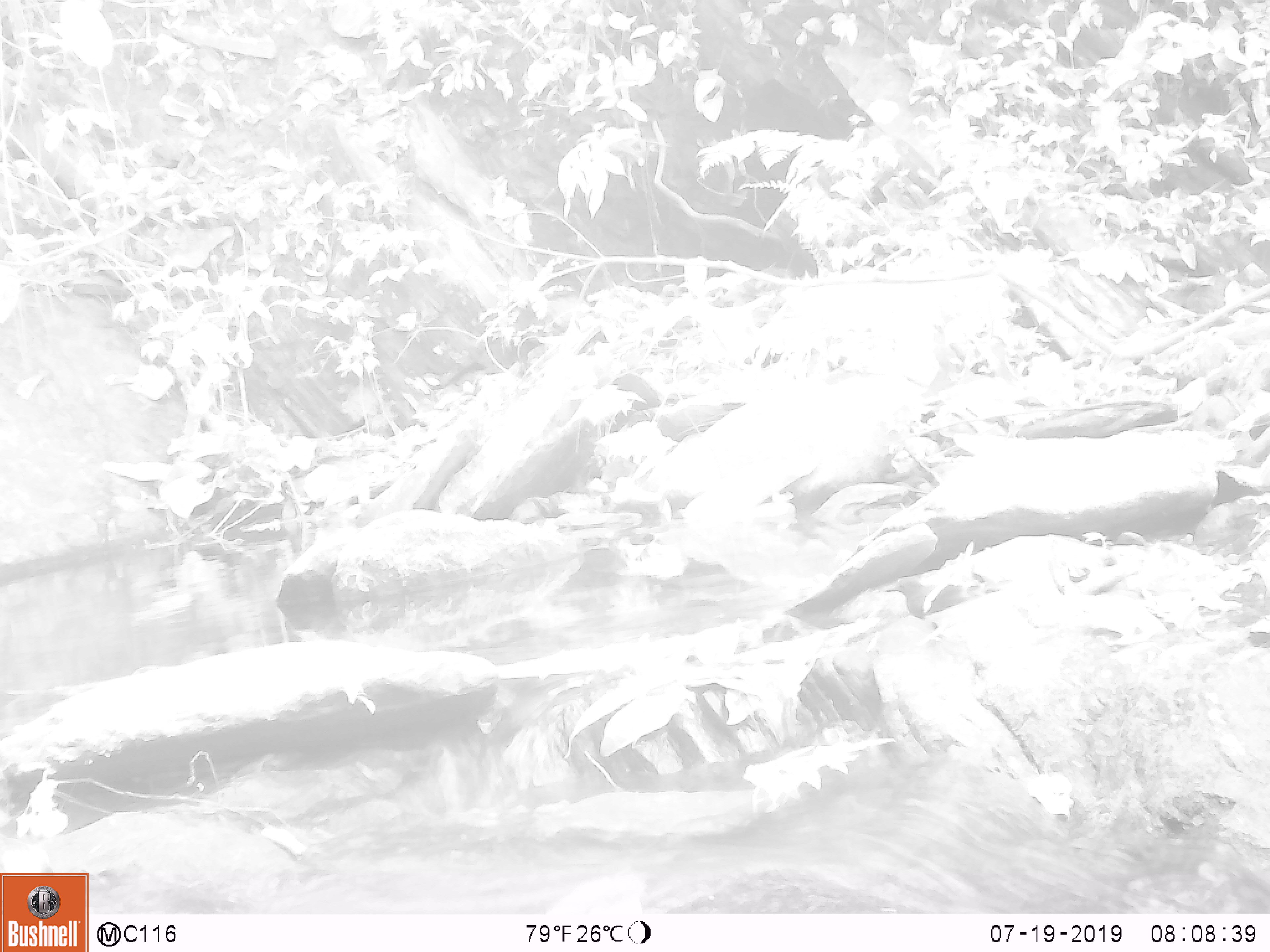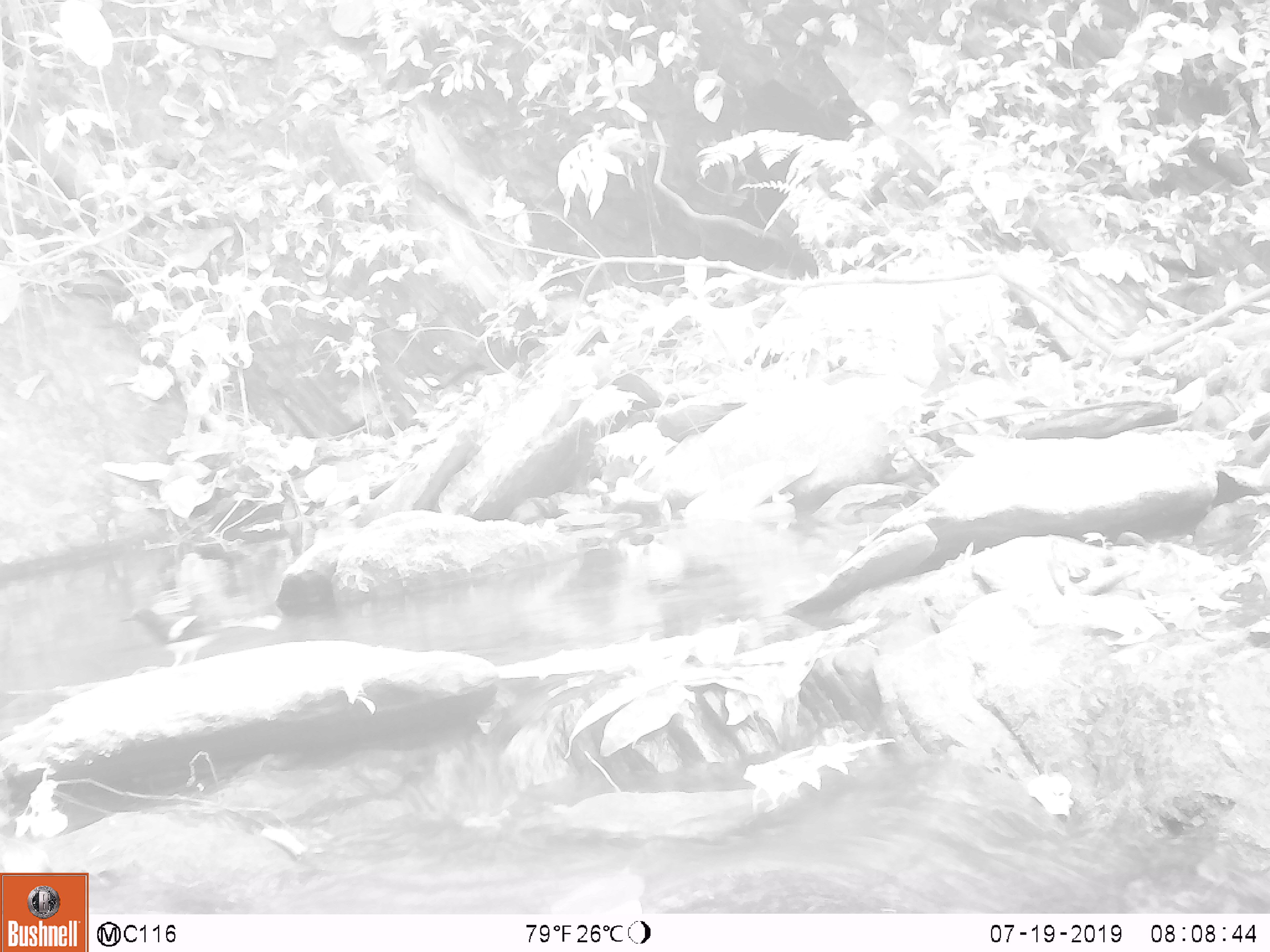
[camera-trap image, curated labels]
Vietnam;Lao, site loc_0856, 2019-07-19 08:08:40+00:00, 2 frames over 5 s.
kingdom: Animalia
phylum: Chordata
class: Aves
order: Passeriformes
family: Muscicapidae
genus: Enicurus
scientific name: Enicurus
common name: forktail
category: forktail sp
Forktail sp (forktail) (Enicurus). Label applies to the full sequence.